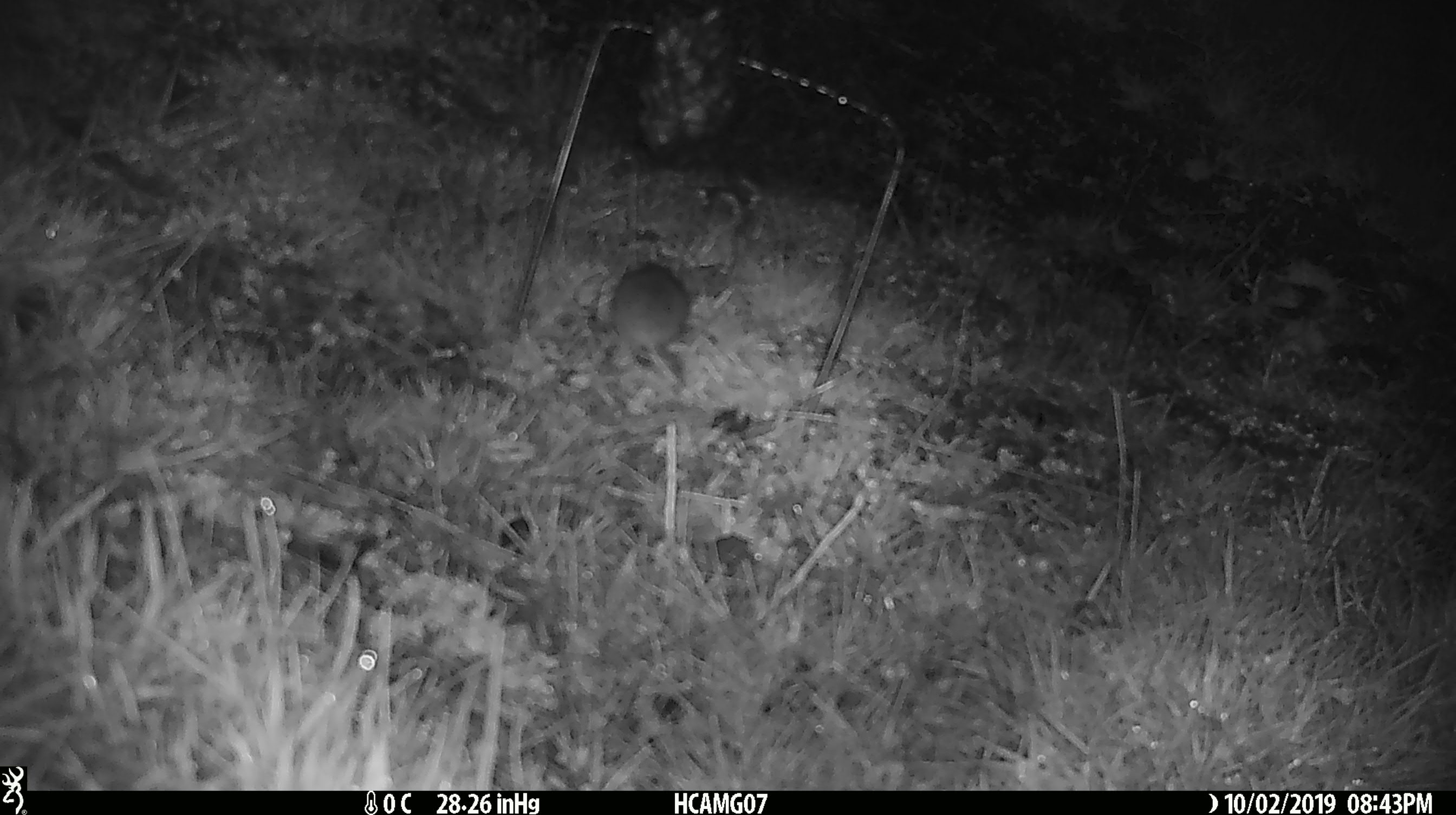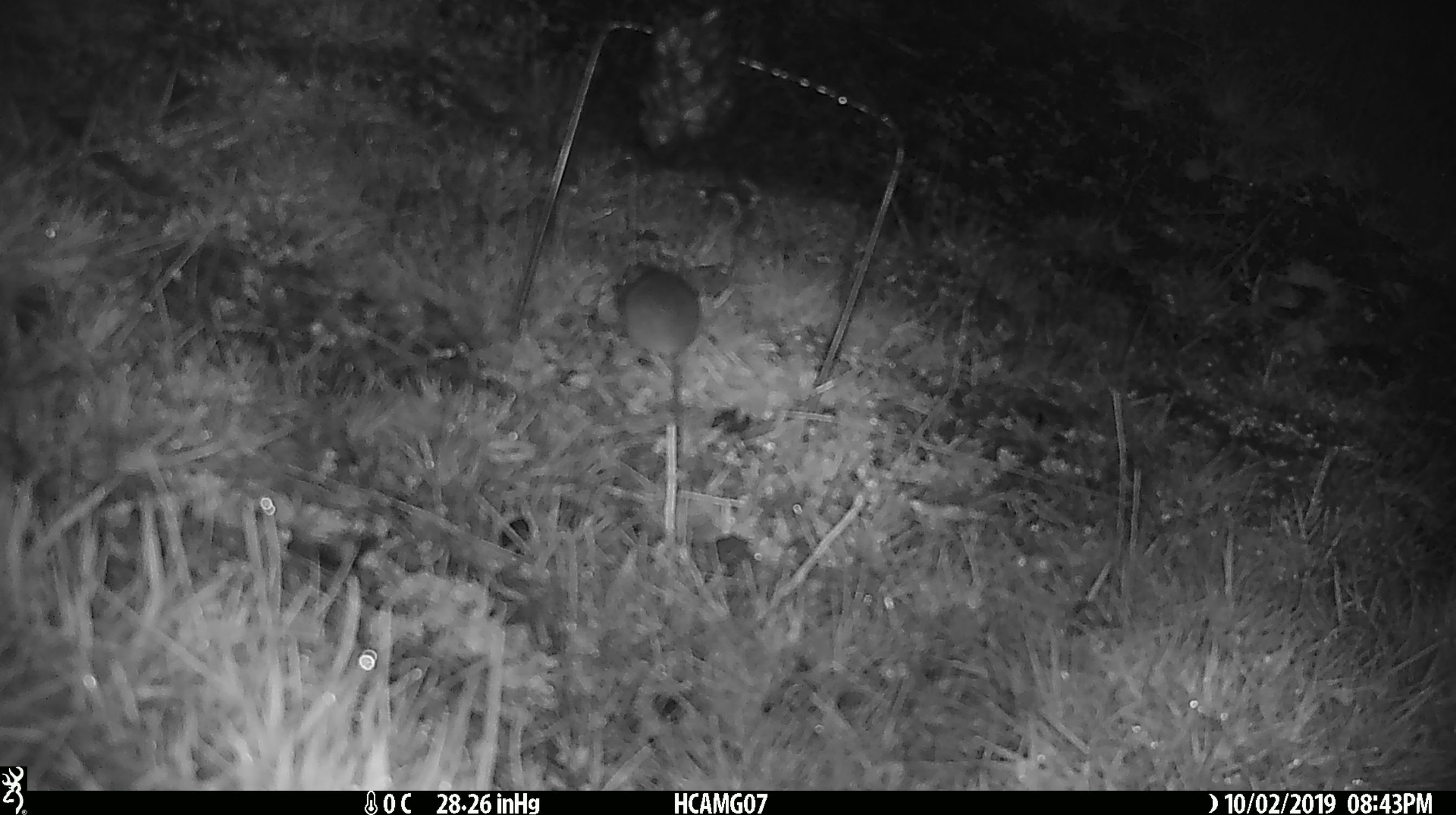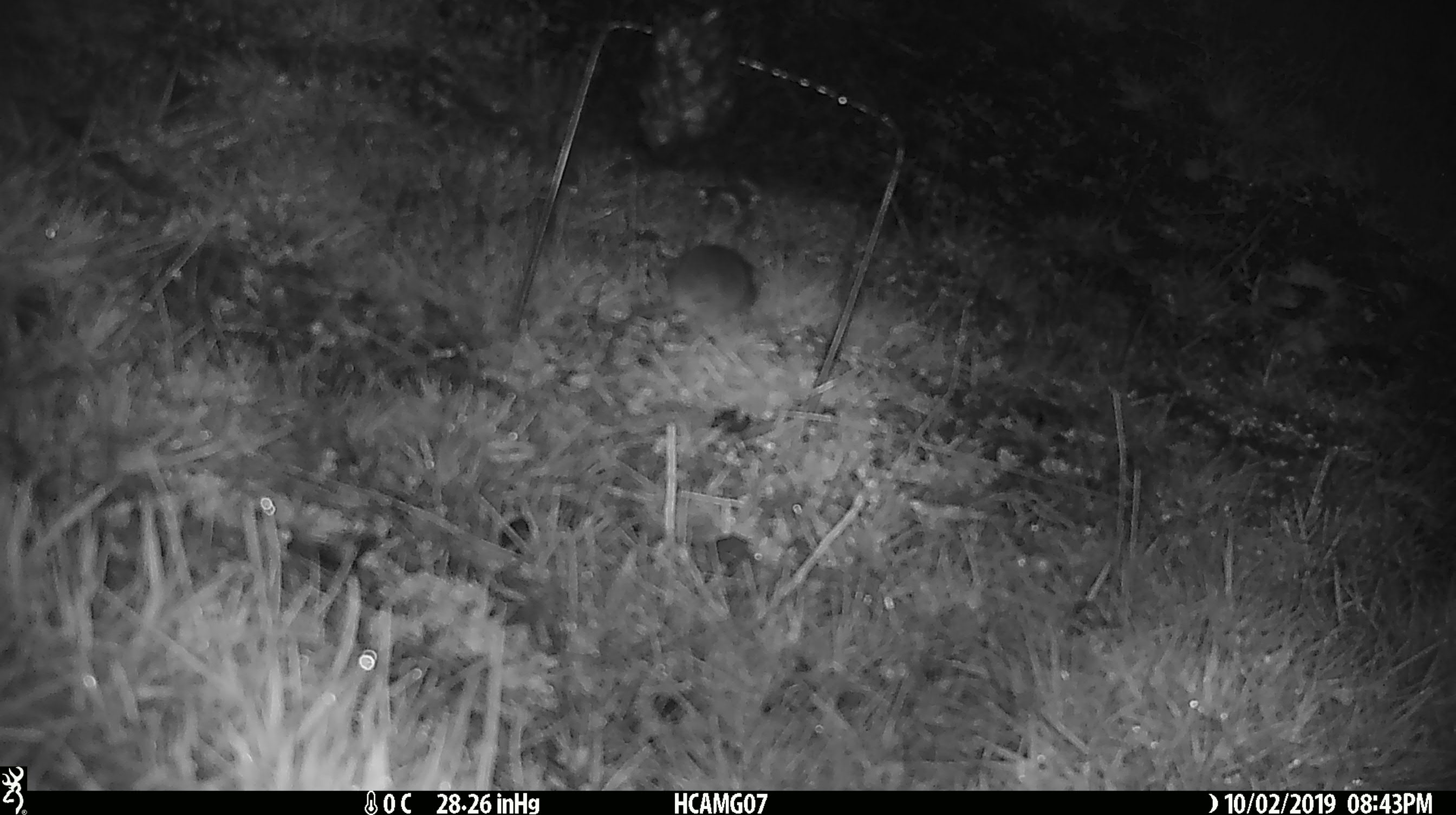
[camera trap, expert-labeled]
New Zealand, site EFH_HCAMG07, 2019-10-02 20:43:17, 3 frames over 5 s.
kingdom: Animalia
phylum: Chordata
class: Mammalia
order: Rodentia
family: Muridae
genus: Mus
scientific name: Mus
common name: mouse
Mouse (Mus).